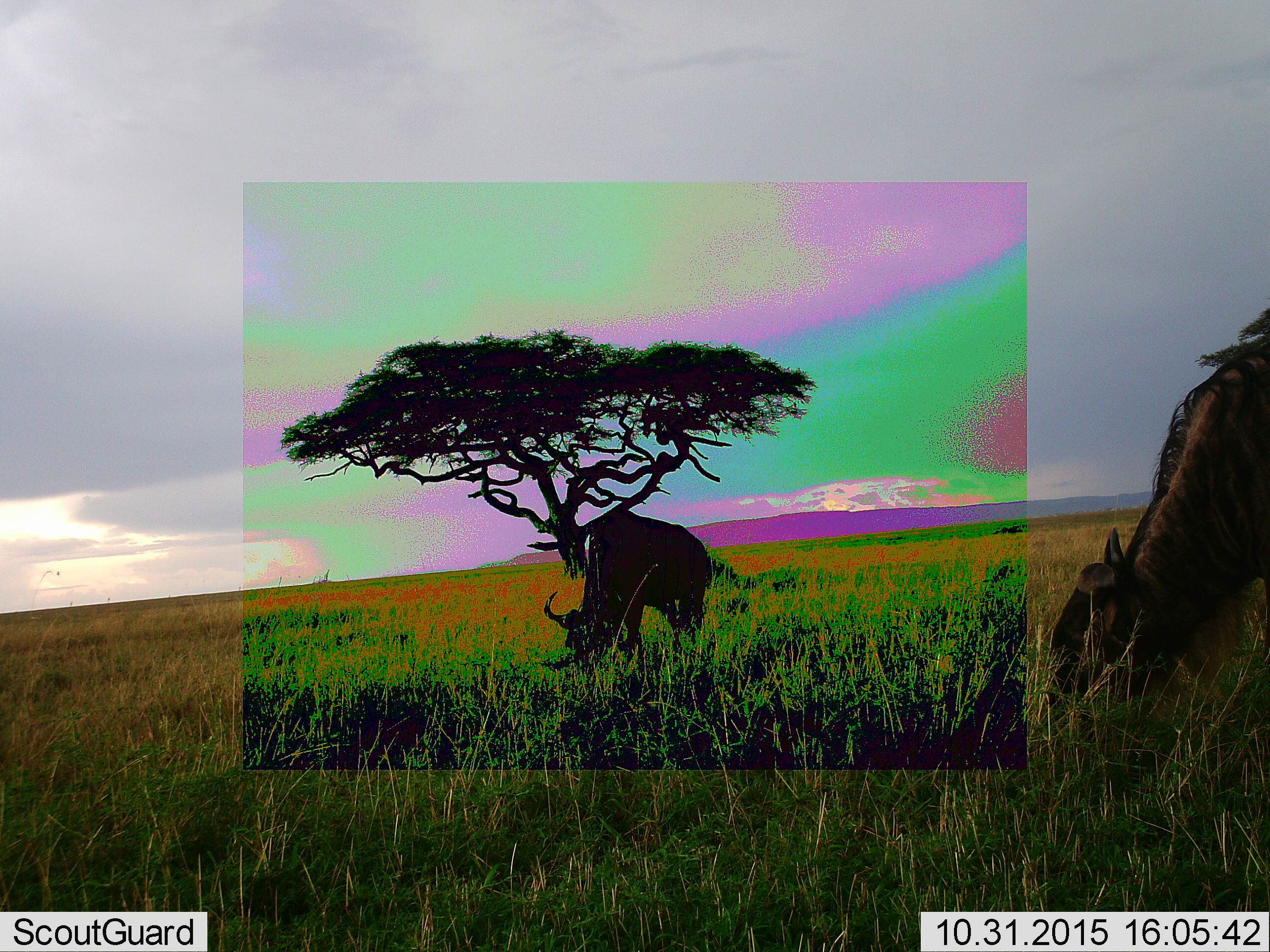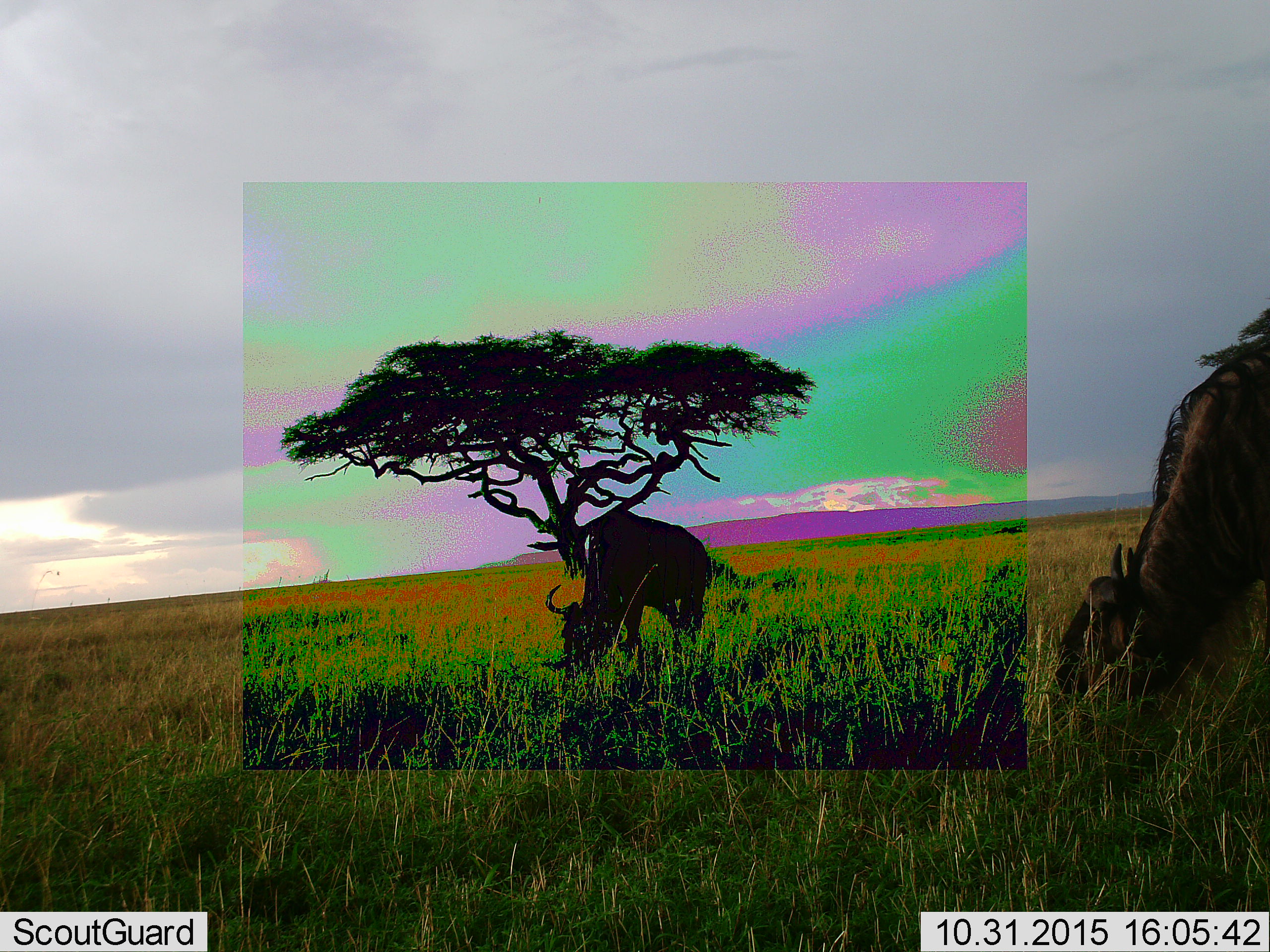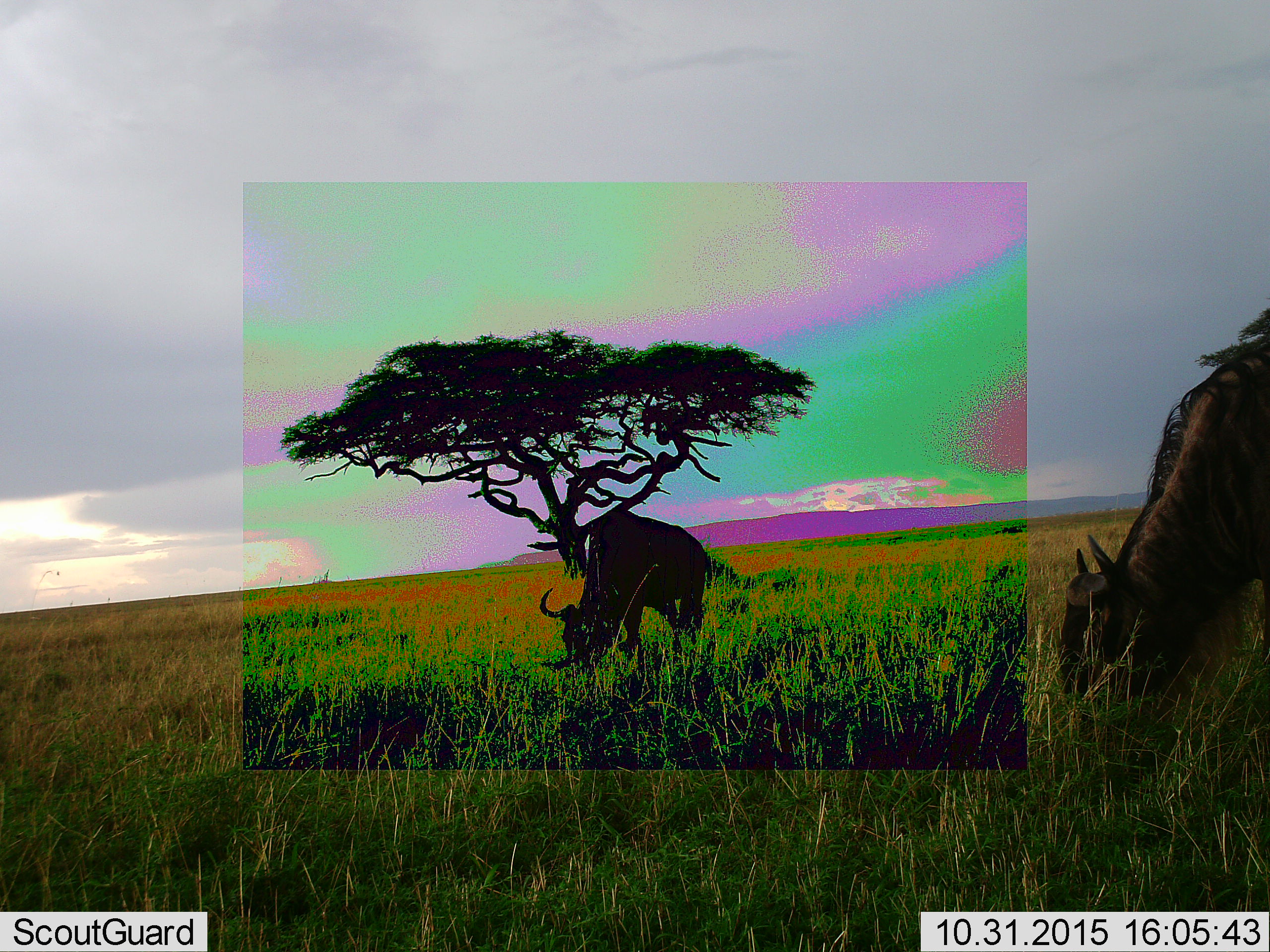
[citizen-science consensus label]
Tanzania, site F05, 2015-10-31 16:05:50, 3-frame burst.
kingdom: Animalia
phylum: Chordata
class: Mammalia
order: Artiodactyla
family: Bovidae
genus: Connochaetes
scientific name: Connochaetes taurinus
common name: blue wildebeest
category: wildebeest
Wildebeest (blue wildebeest) (Connochaetes taurinus), count 2. Behavior (volunteer vote fractions): standing 14%, resting 0%, moving 0%, interacting 0%. Young present (vote fraction): 0%. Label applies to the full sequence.